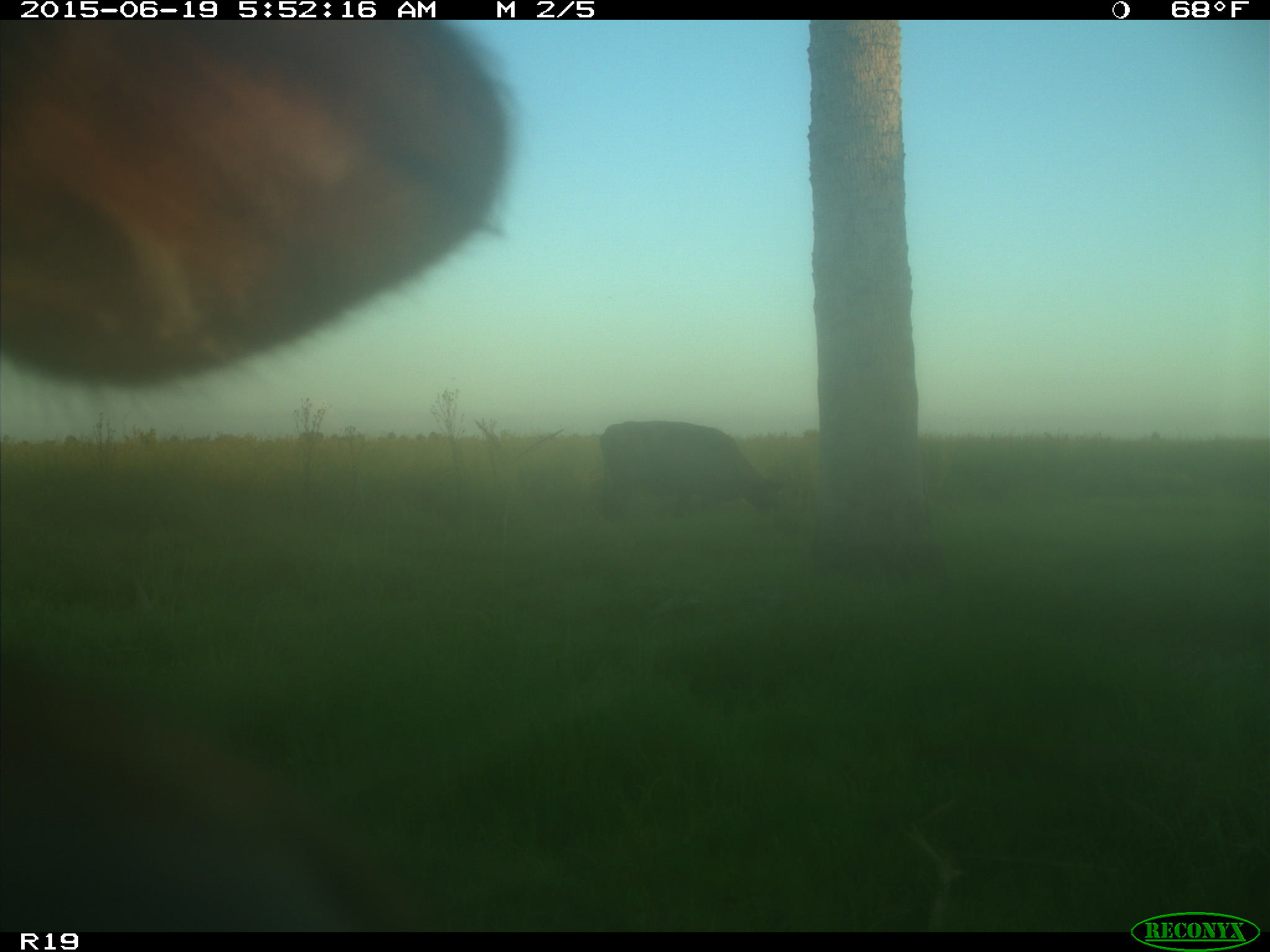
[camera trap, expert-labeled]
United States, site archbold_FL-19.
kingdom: Animalia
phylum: Chordata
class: Mammalia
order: Artiodactyla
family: Bovidae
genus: Bos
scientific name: Bos taurus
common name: domestic cow